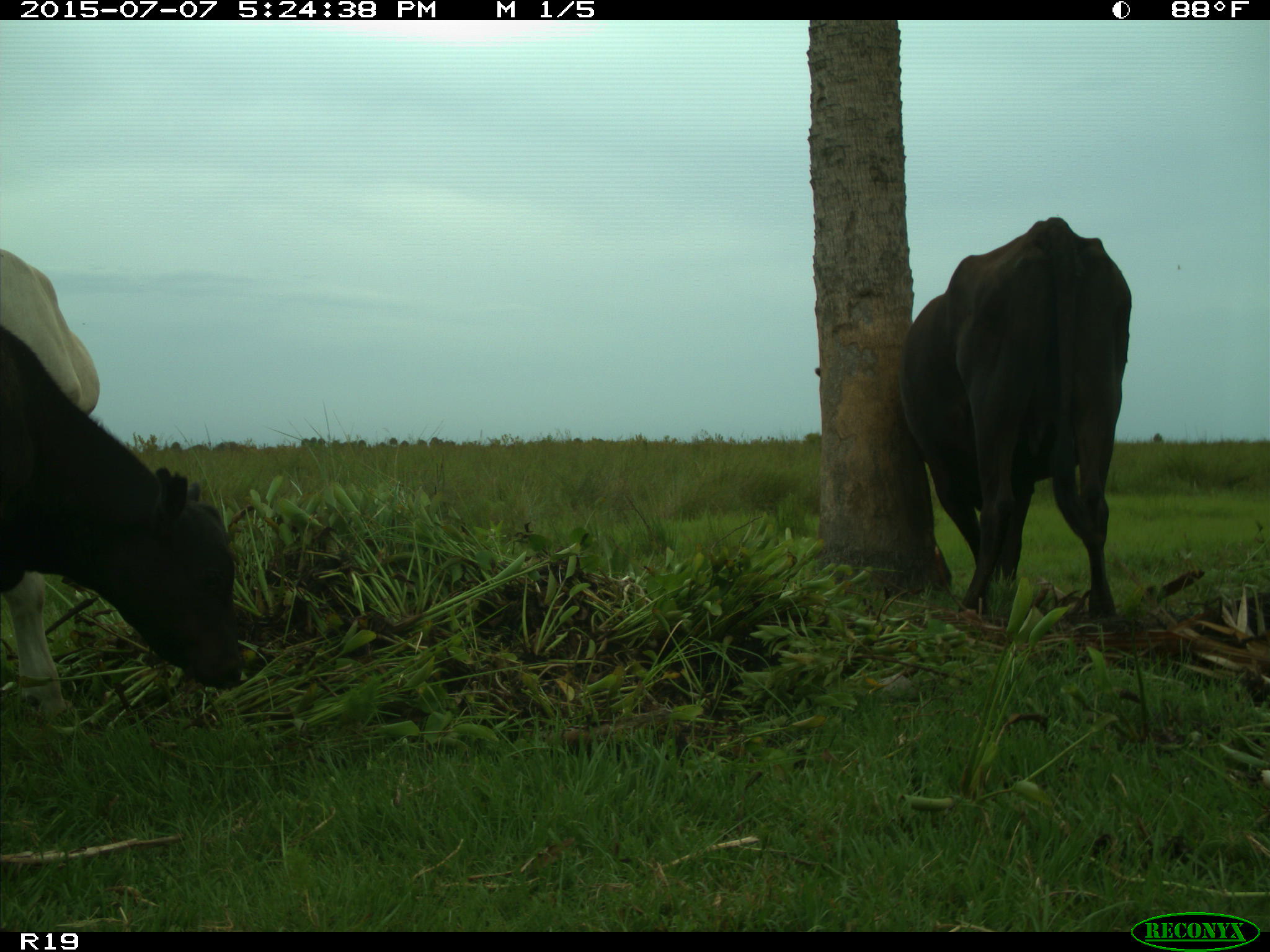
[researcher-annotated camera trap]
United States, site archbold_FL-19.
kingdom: Animalia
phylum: Chordata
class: Mammalia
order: Artiodactyla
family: Bovidae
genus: Bos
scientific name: Bos taurus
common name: domestic cow